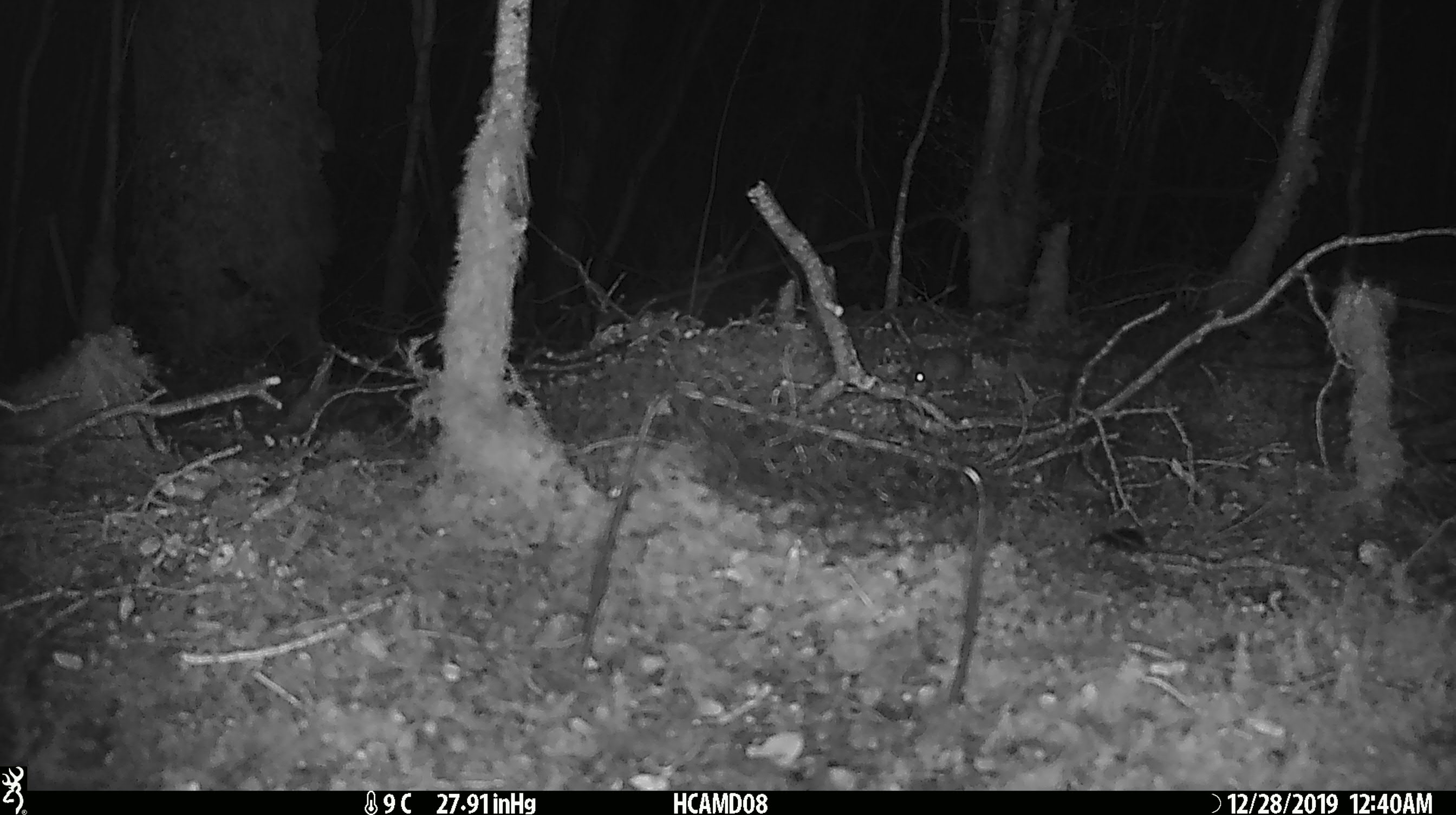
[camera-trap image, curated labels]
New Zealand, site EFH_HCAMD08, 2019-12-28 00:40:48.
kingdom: Animalia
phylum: Chordata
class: Mammalia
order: Rodentia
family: Muridae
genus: Mus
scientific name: Mus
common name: mouse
Mouse (Mus).